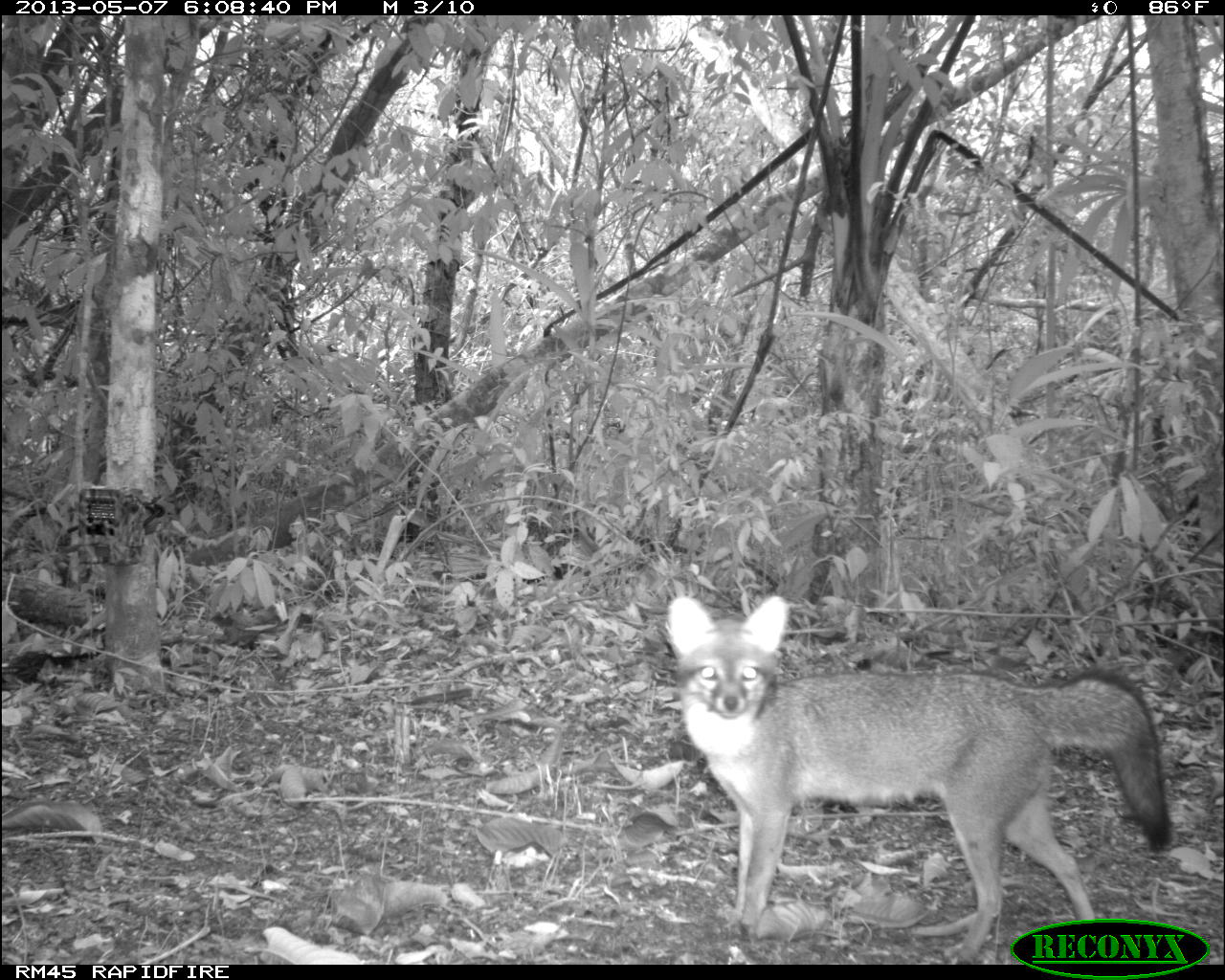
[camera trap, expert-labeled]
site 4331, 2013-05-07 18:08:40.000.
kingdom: Animalia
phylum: Chordata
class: Mammalia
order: Carnivora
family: Canidae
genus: Urocyon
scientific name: Urocyon cinereoargenteus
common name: gray fox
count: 1